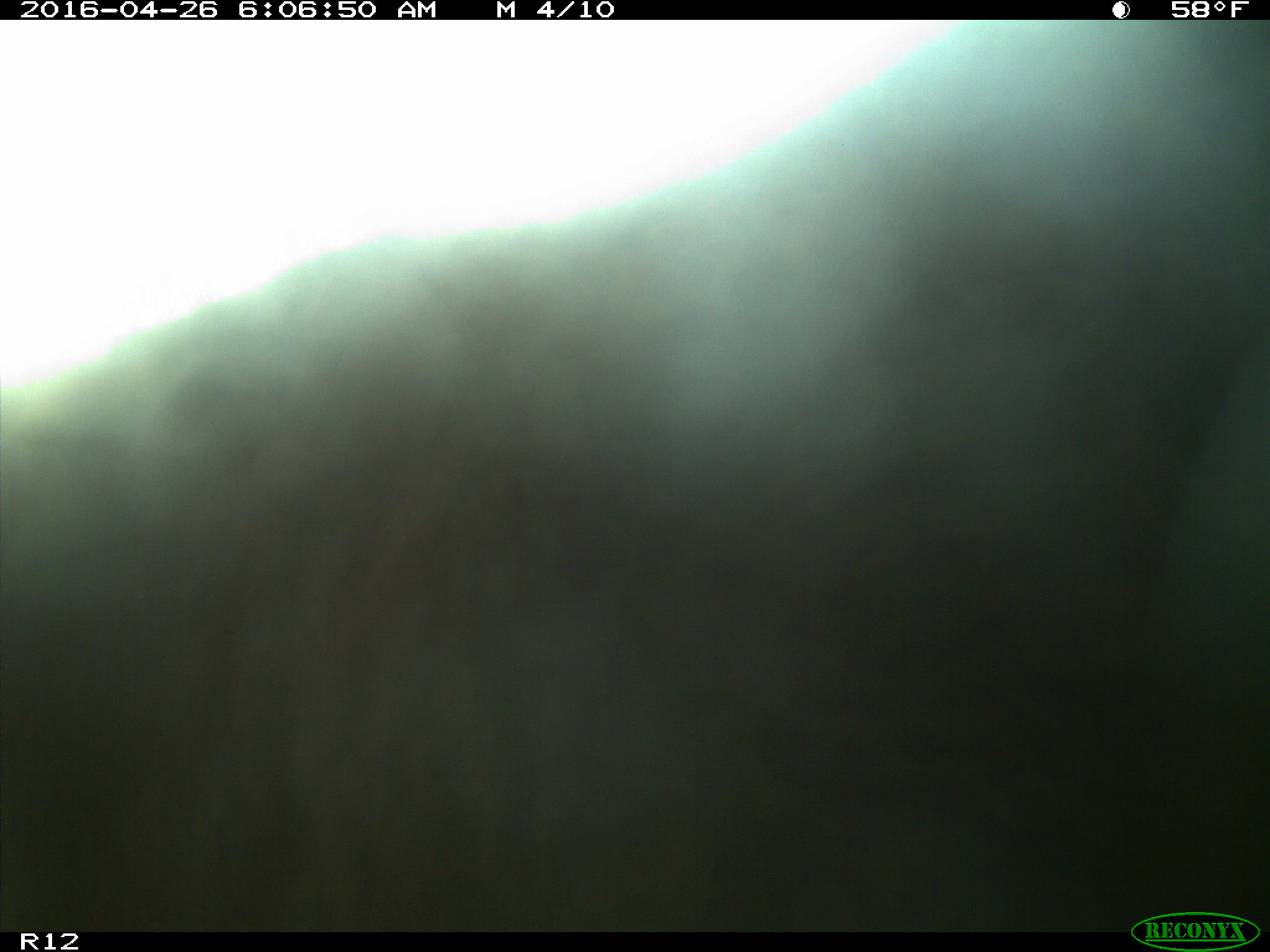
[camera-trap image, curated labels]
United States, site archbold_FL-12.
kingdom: Animalia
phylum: Chordata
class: Mammalia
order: Artiodactyla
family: Bovidae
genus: Bos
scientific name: Bos taurus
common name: domestic cow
Bos taurus (domestic cow).